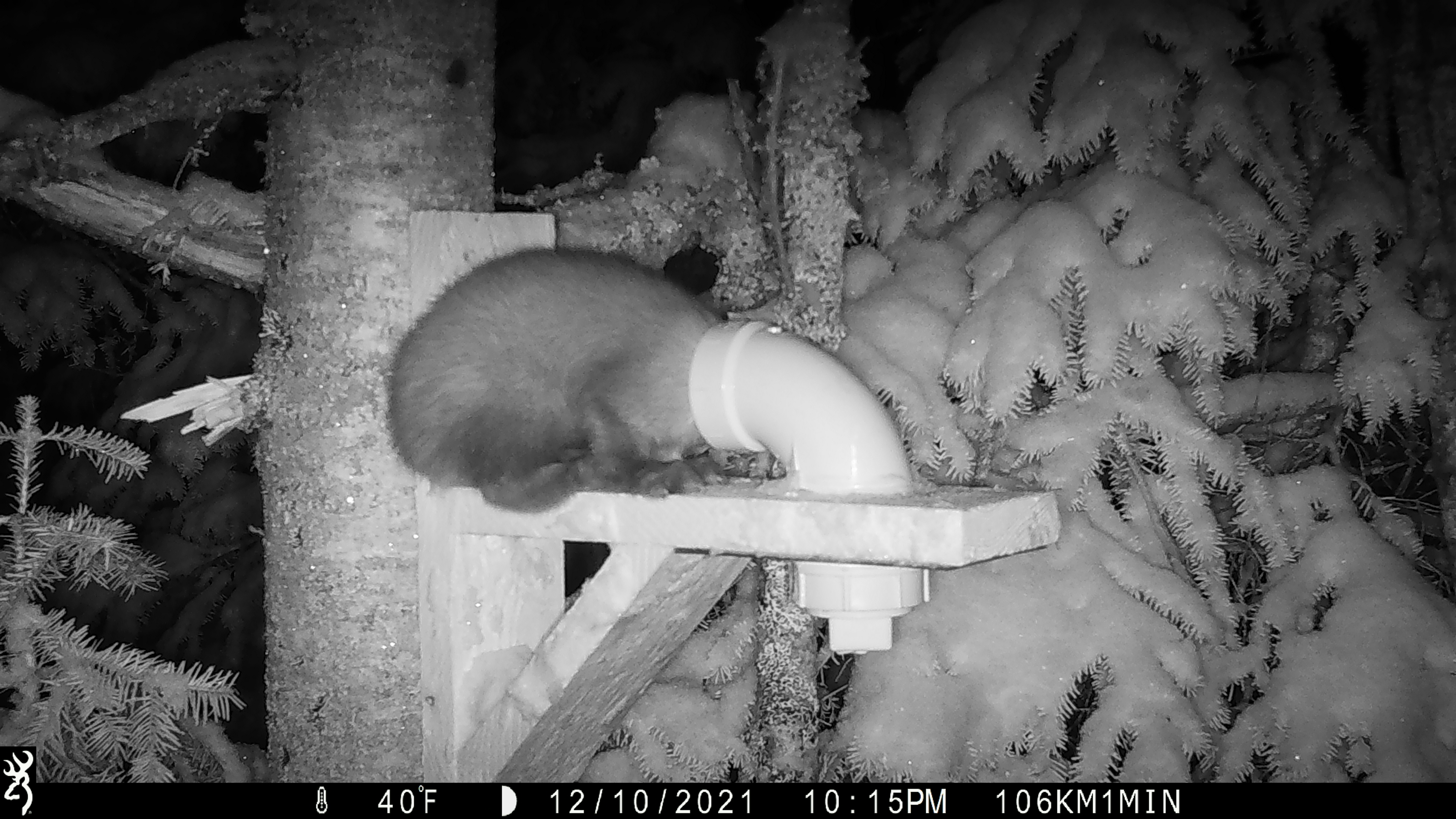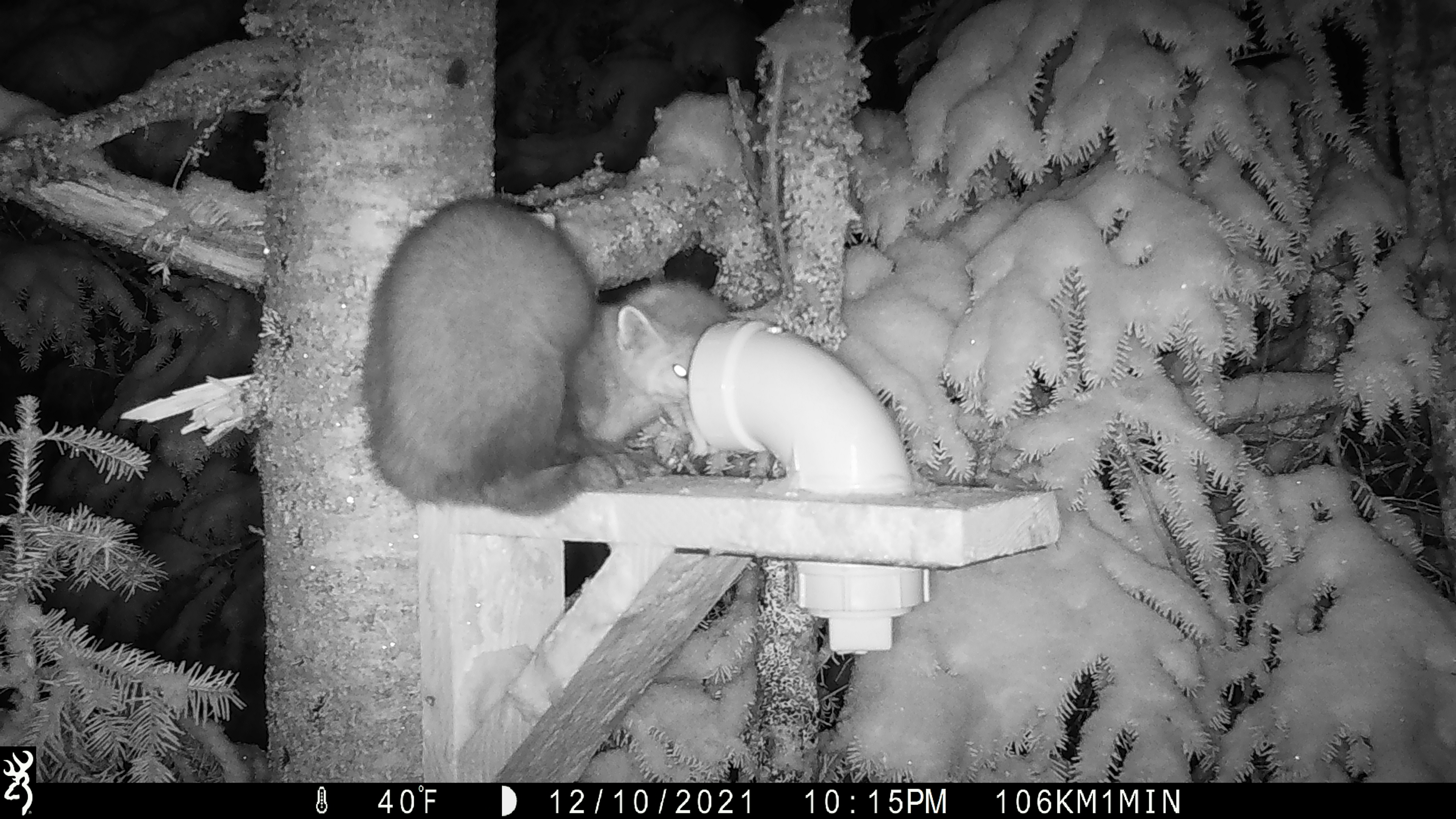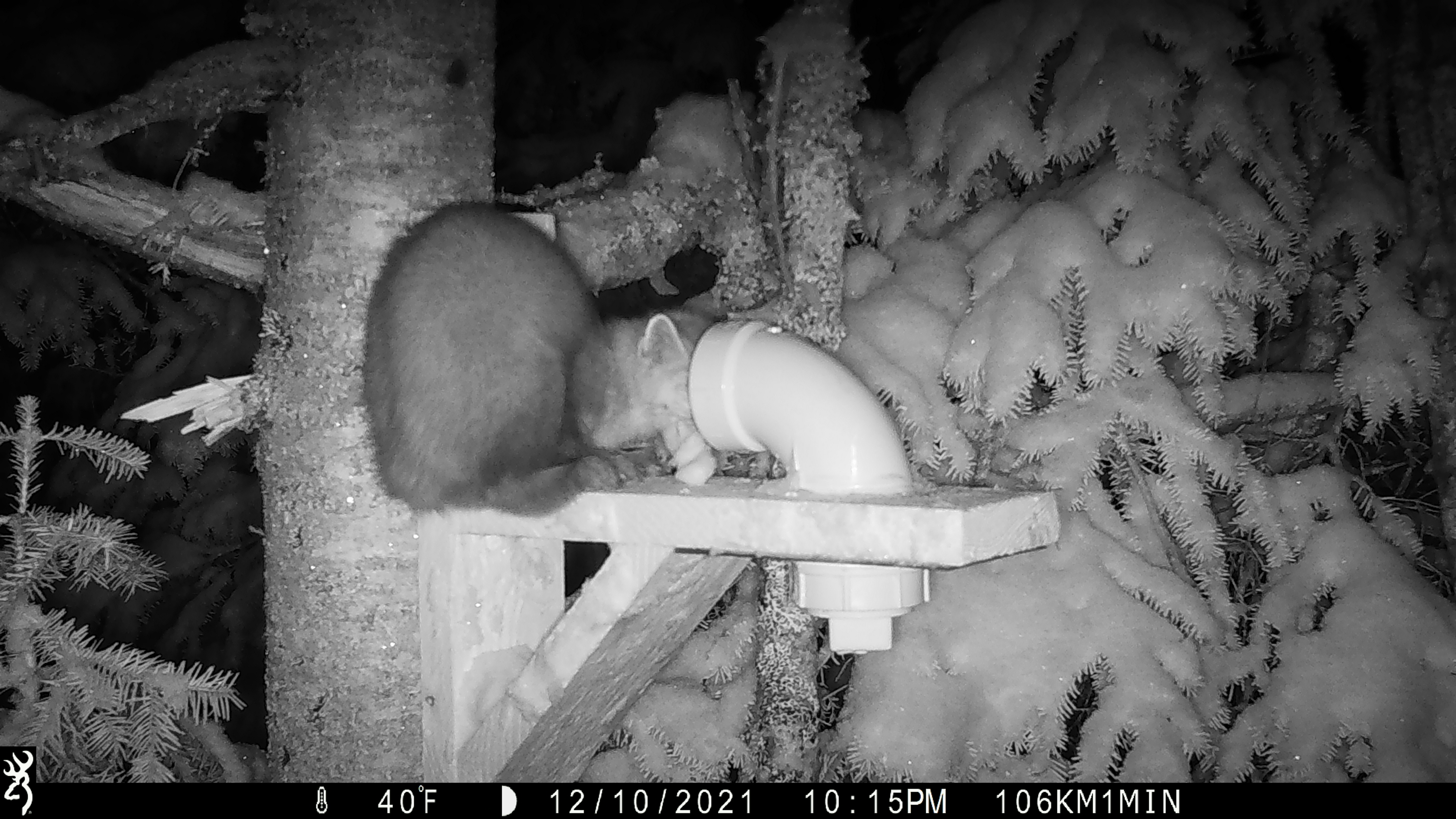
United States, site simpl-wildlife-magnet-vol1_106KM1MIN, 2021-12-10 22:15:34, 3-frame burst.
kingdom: Animalia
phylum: Chordata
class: Mammalia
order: Carnivora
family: Mustelidae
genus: Martes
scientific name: Martes americana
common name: american marten